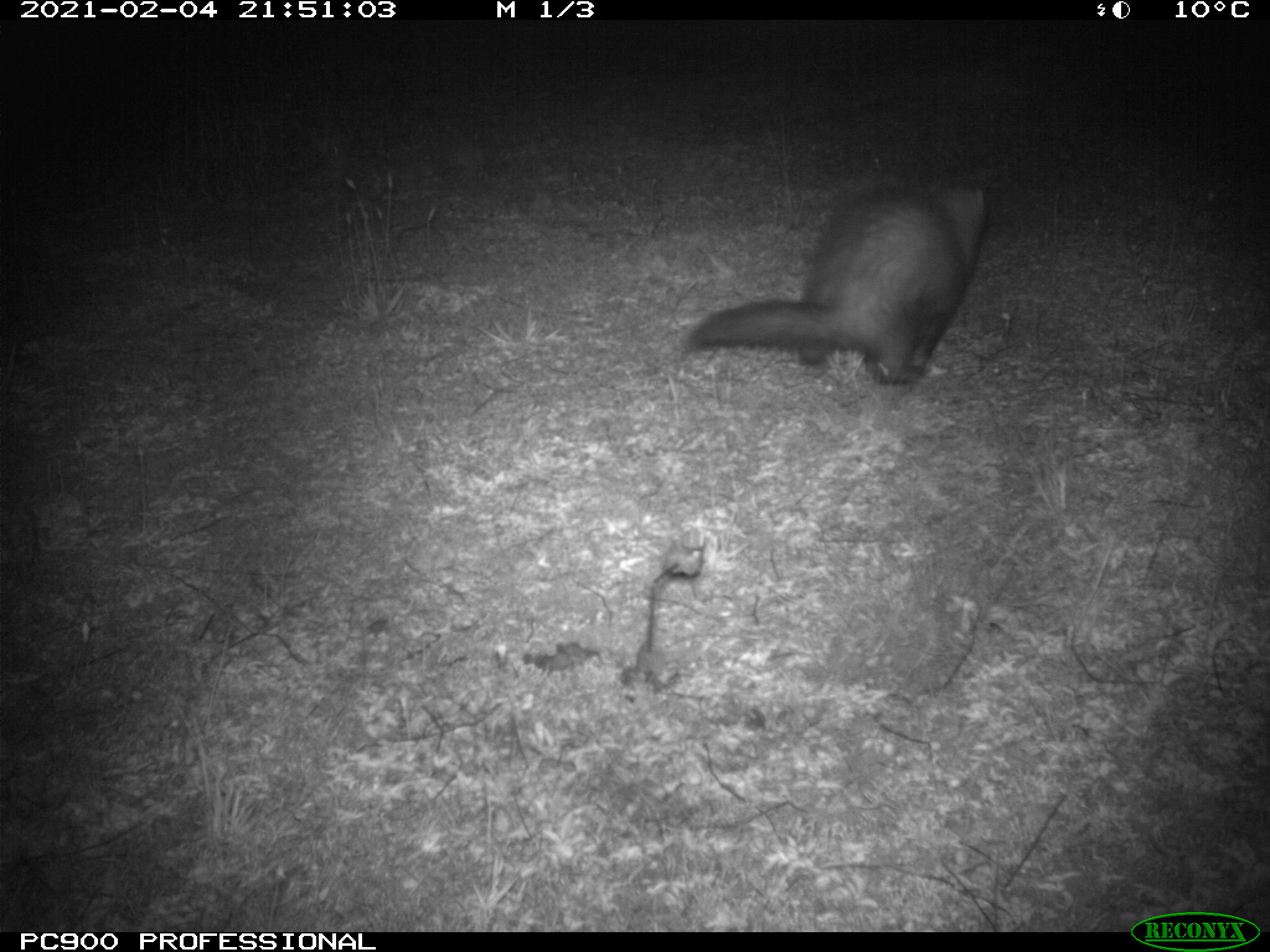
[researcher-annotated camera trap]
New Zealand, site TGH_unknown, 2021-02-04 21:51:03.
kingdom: Animalia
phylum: Chordata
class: Mammalia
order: Carnivora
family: Mustelidae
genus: Mustela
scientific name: Mustela furo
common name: ferret